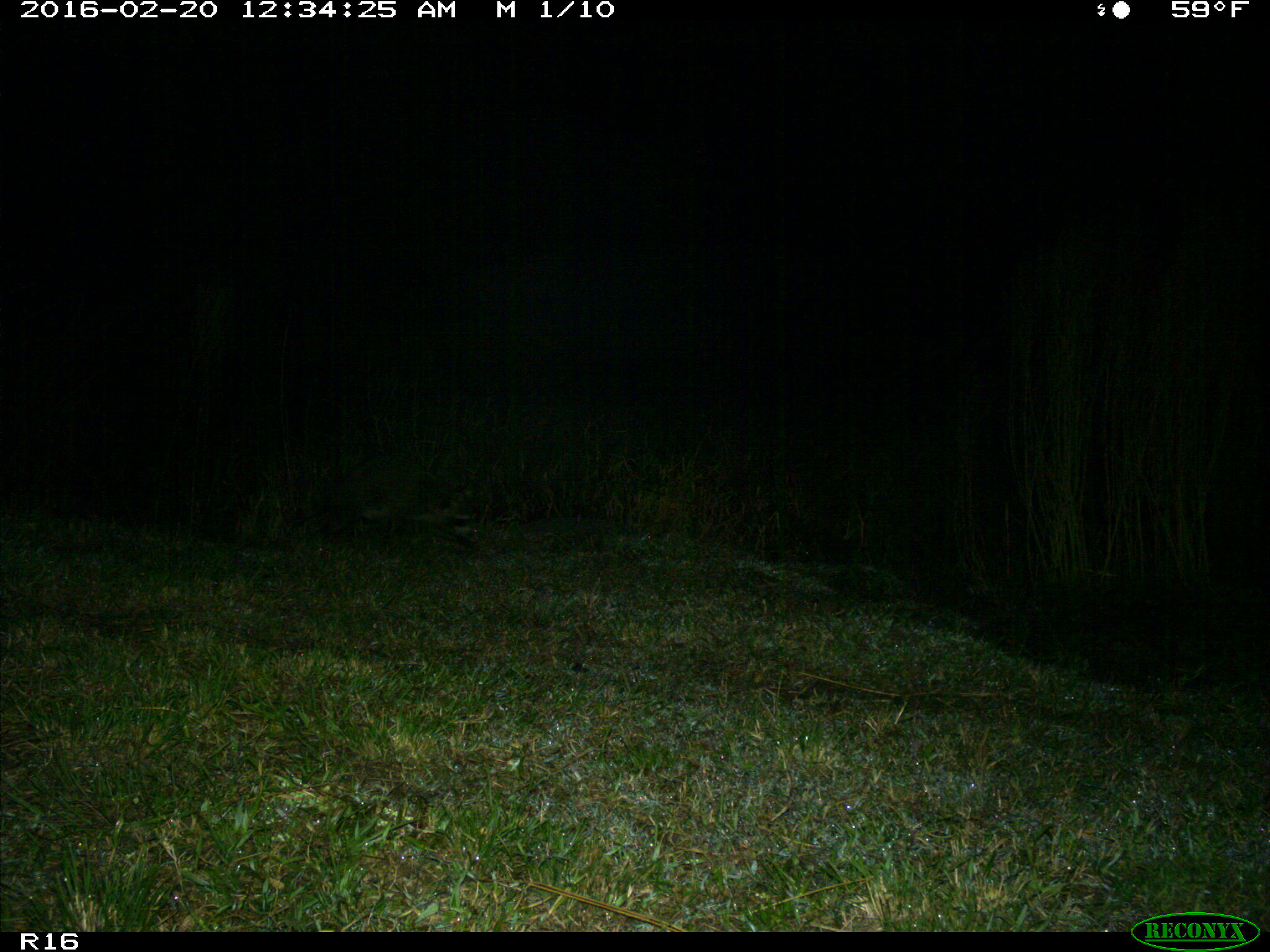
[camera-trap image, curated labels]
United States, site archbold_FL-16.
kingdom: Animalia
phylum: Chordata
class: Mammalia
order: Carnivora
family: Procyonidae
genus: Procyon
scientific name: Procyon lotor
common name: common raccoon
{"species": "Procyon lotor (common raccoon)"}